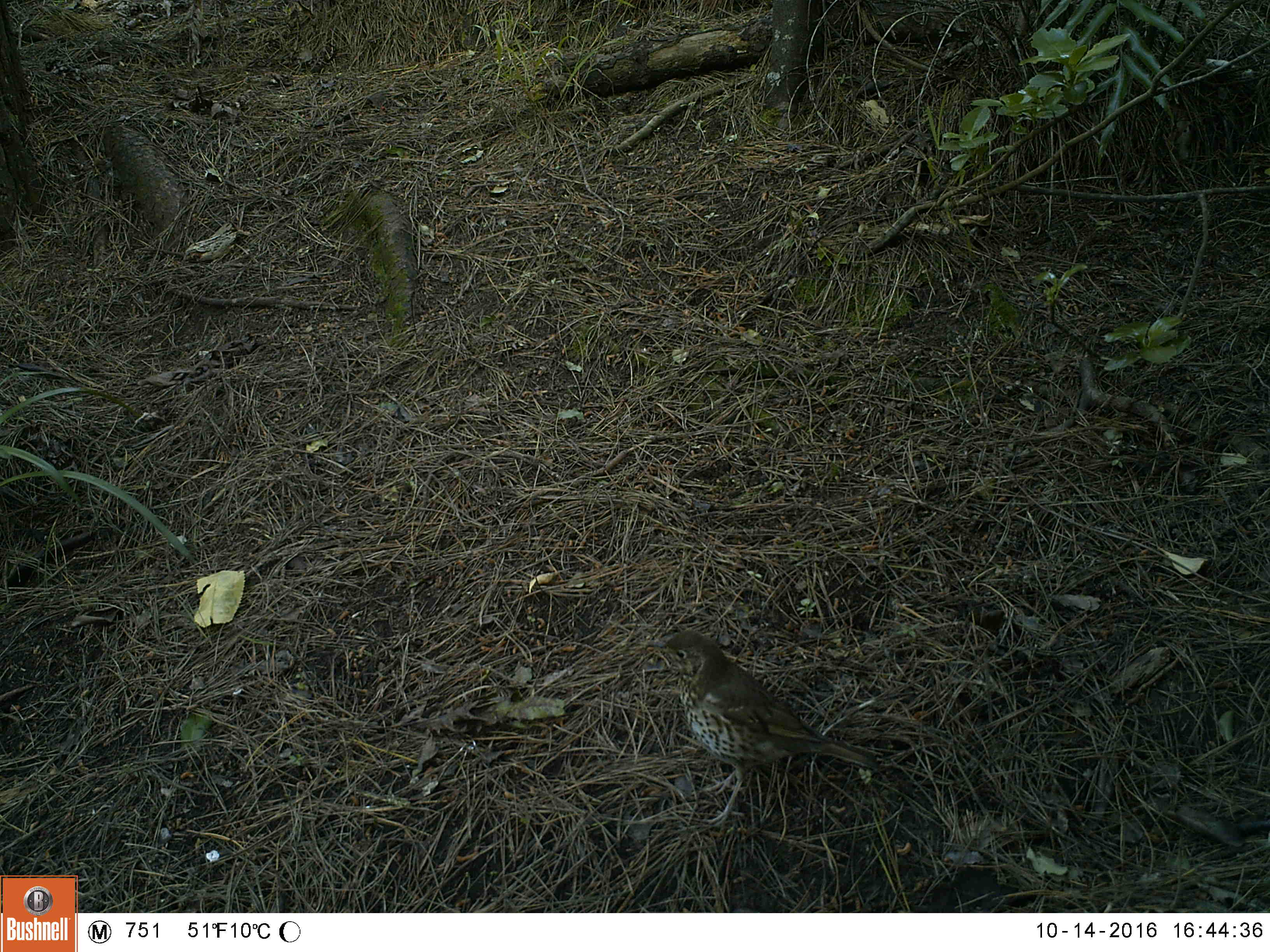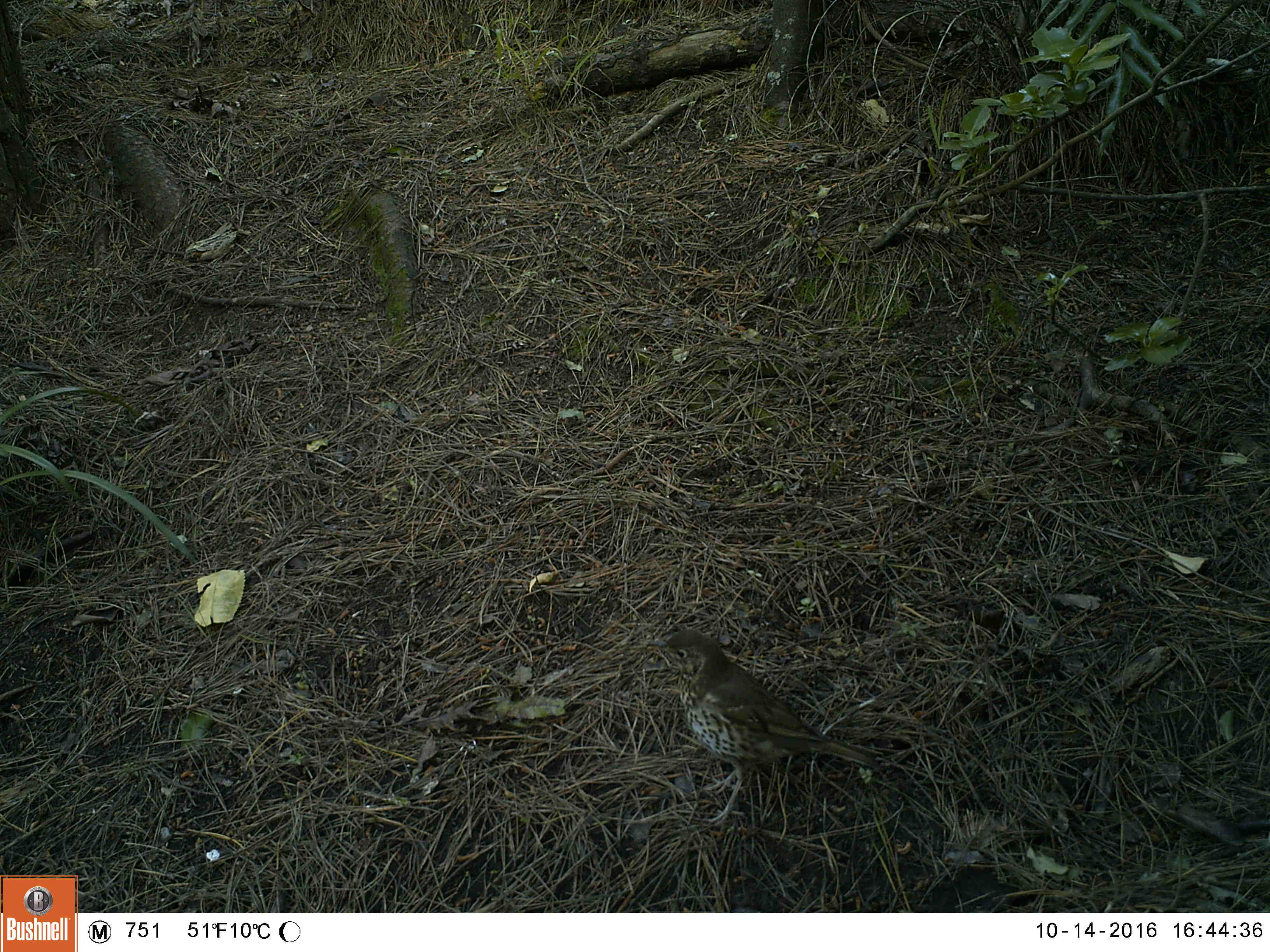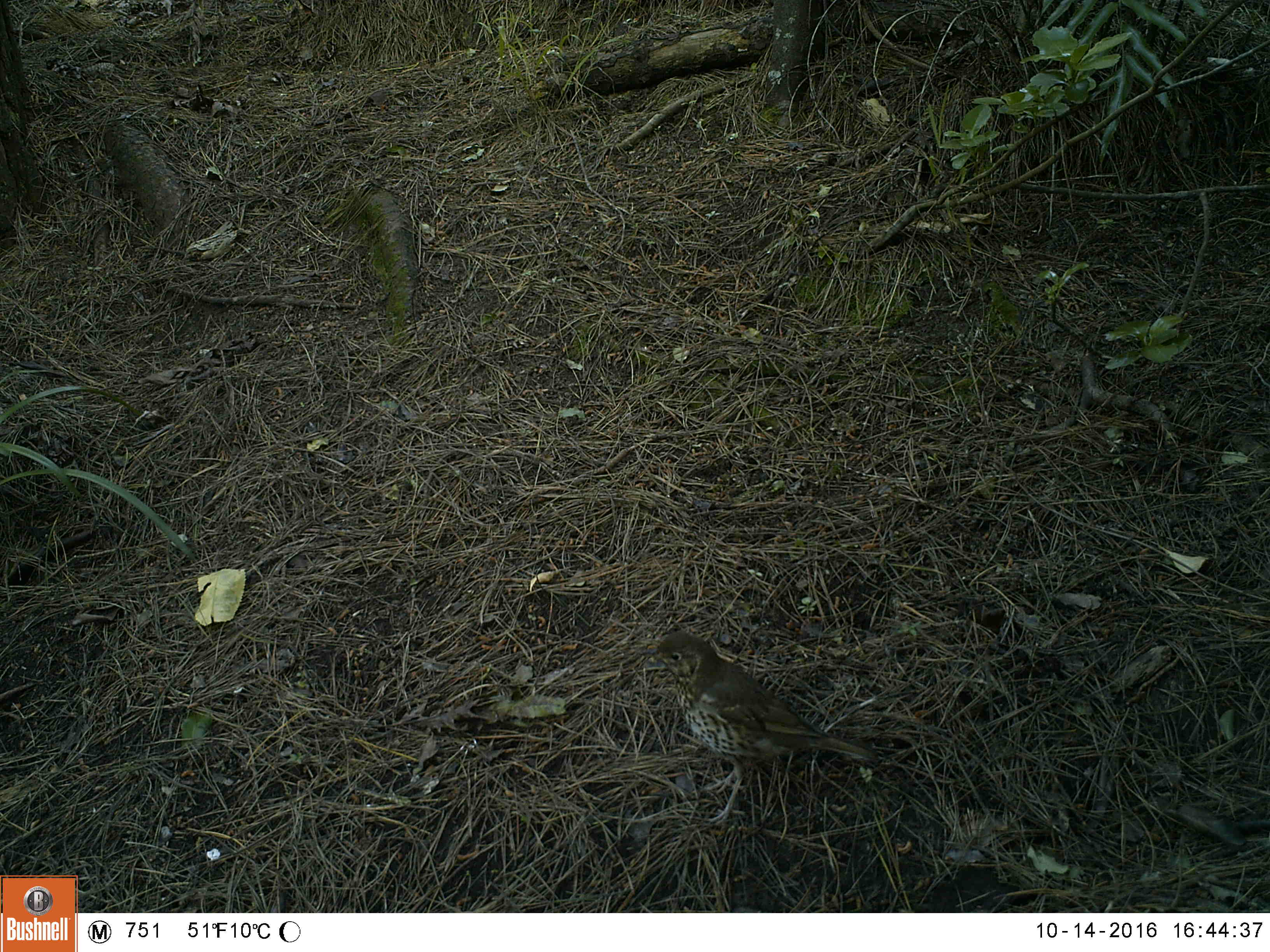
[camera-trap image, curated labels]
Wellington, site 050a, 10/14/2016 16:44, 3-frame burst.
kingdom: Animalia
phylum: Chordata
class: Aves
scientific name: Aves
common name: bird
Bird (Aves).